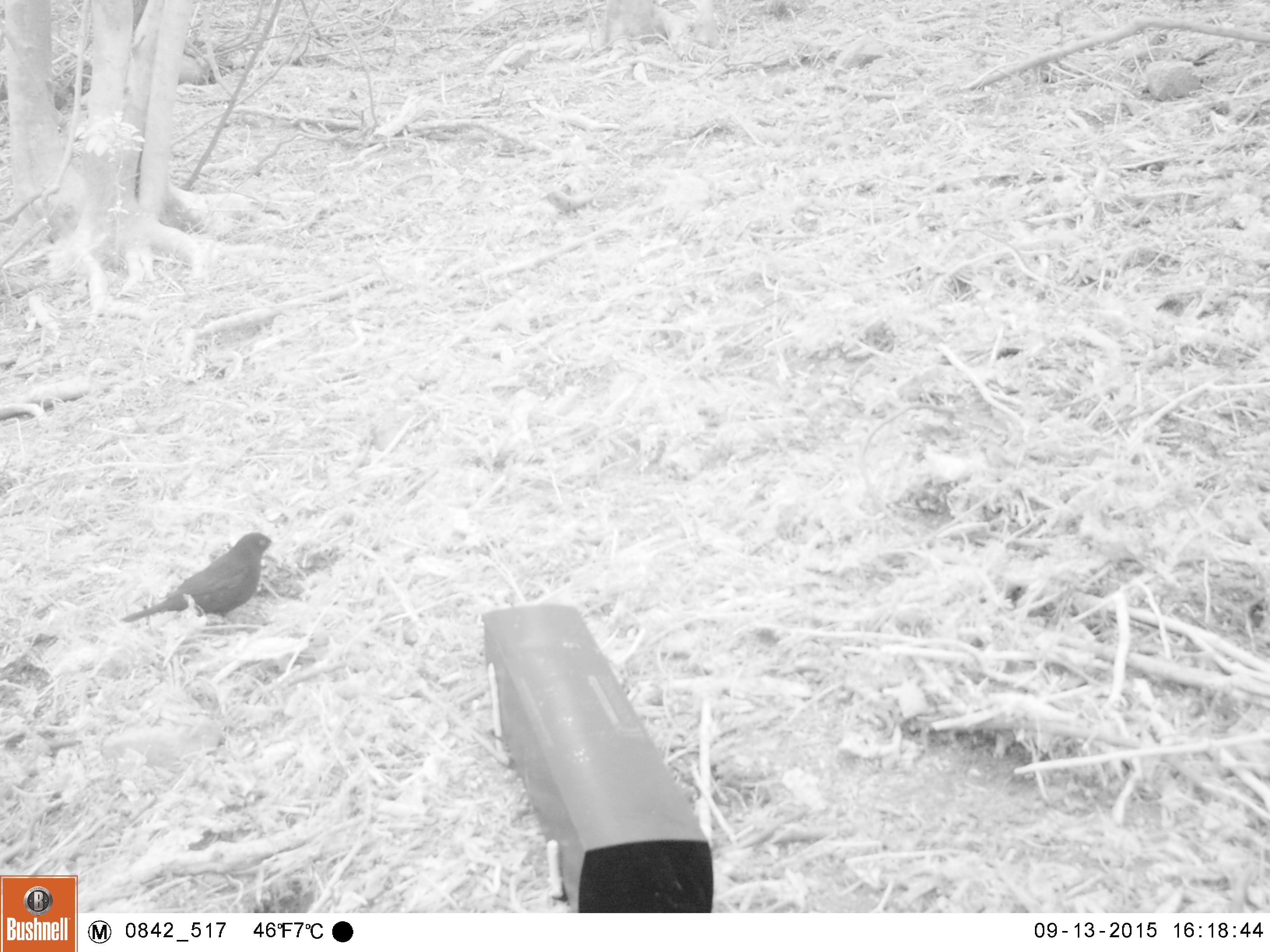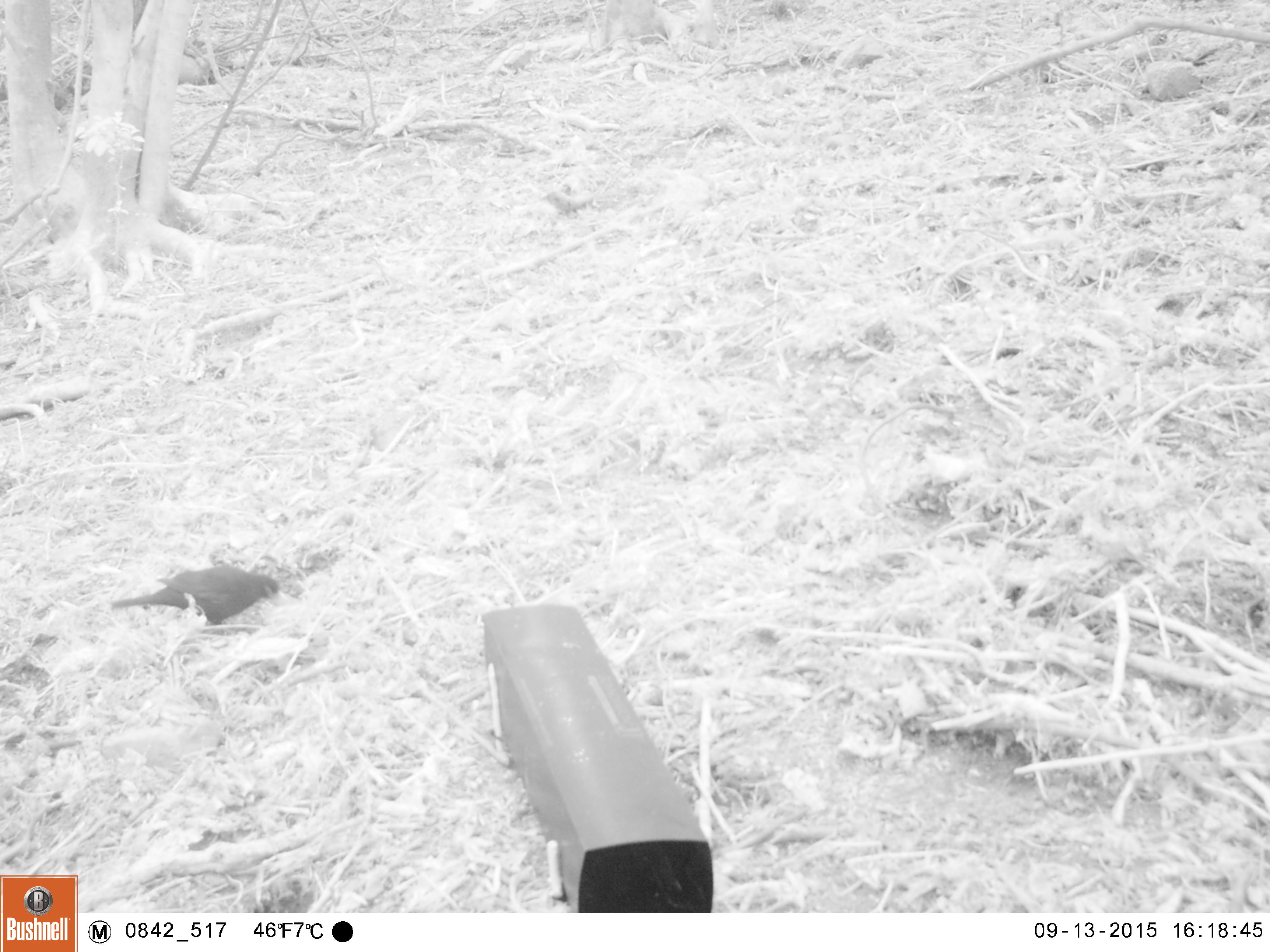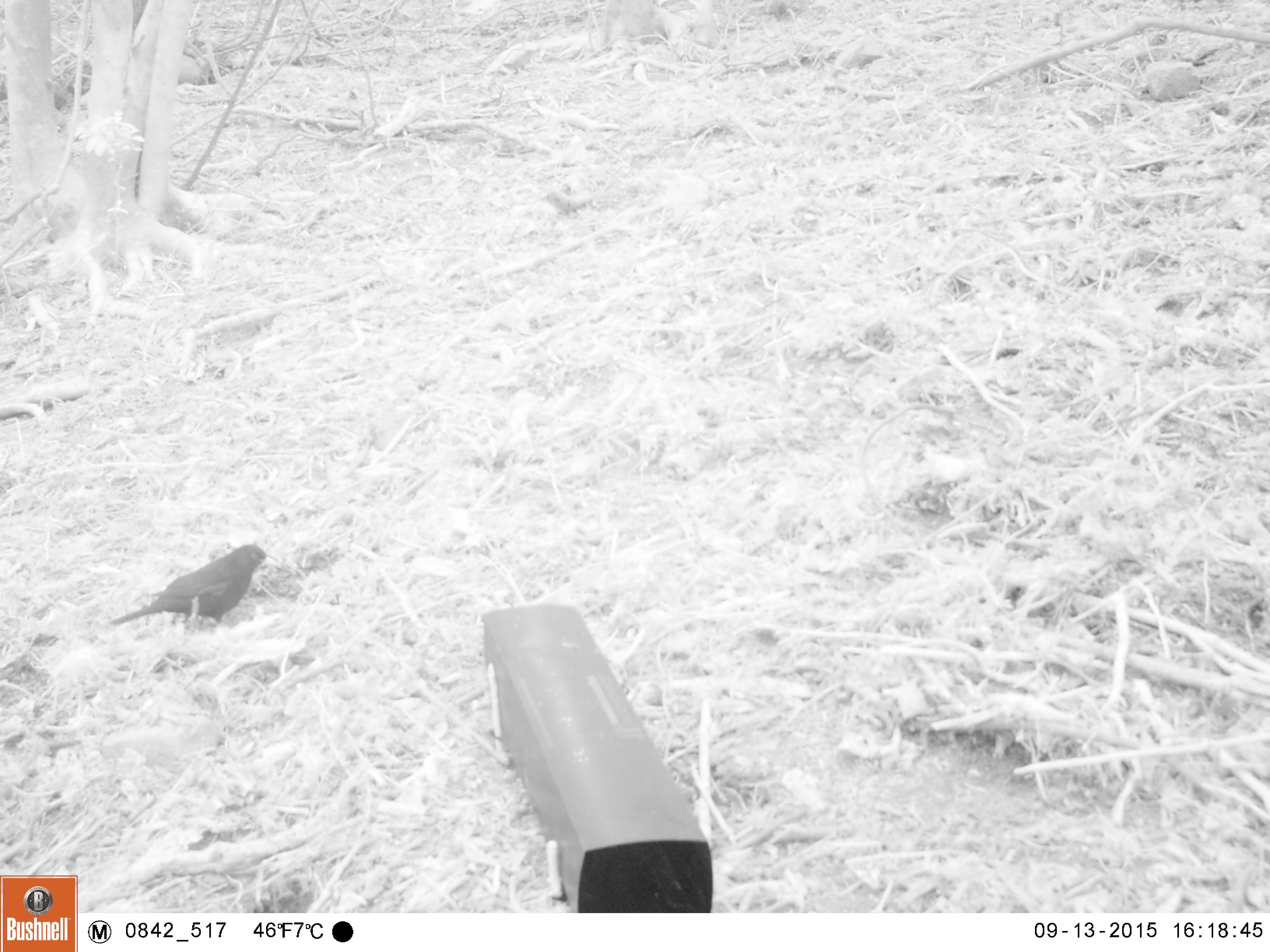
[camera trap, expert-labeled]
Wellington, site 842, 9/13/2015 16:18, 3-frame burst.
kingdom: Animalia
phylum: Chordata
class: Aves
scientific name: Aves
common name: bird